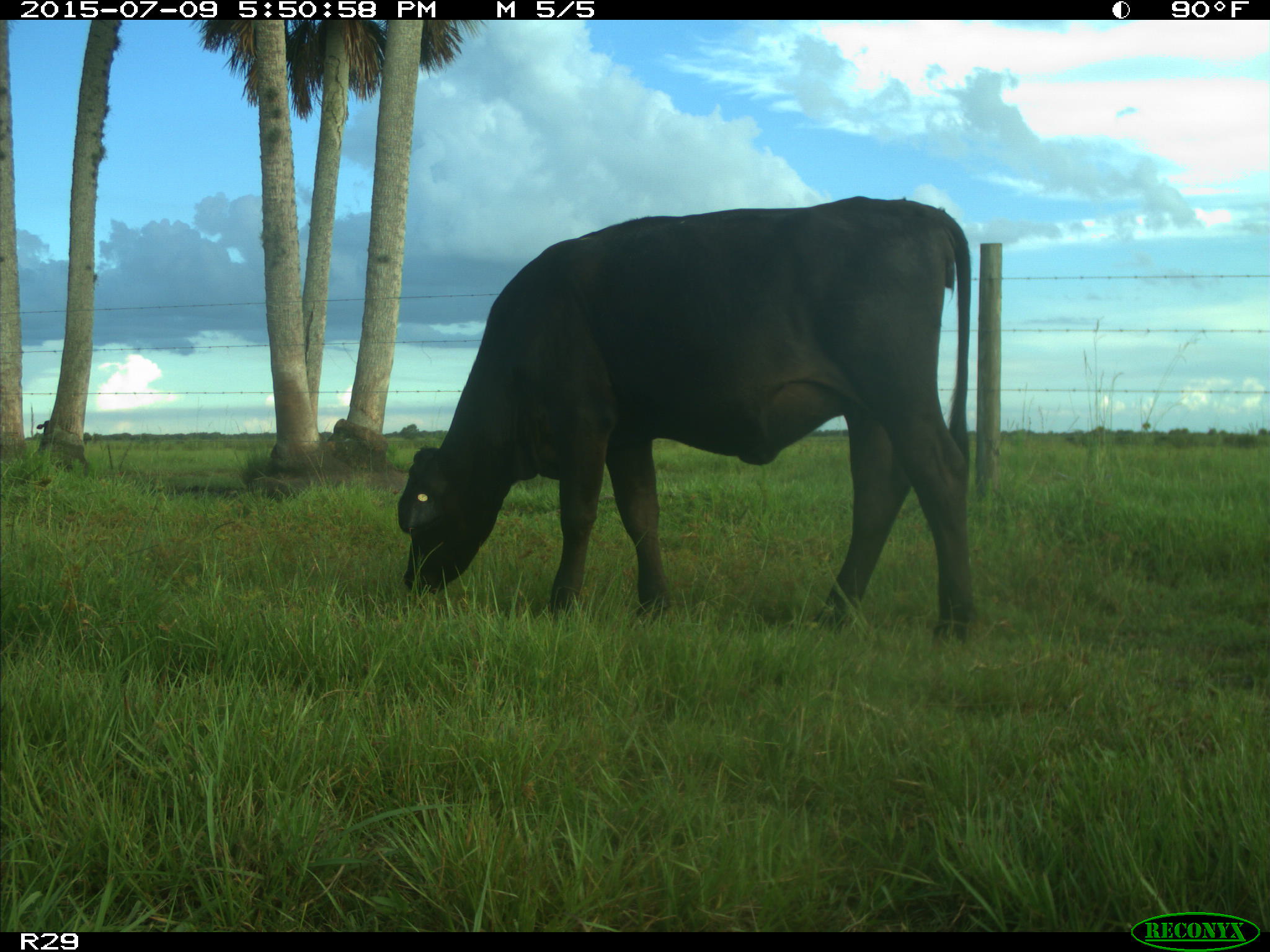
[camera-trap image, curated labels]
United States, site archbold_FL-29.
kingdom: Animalia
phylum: Chordata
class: Mammalia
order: Artiodactyla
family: Bovidae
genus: Bos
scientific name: Bos taurus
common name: domestic cow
Bos taurus (domestic cow).